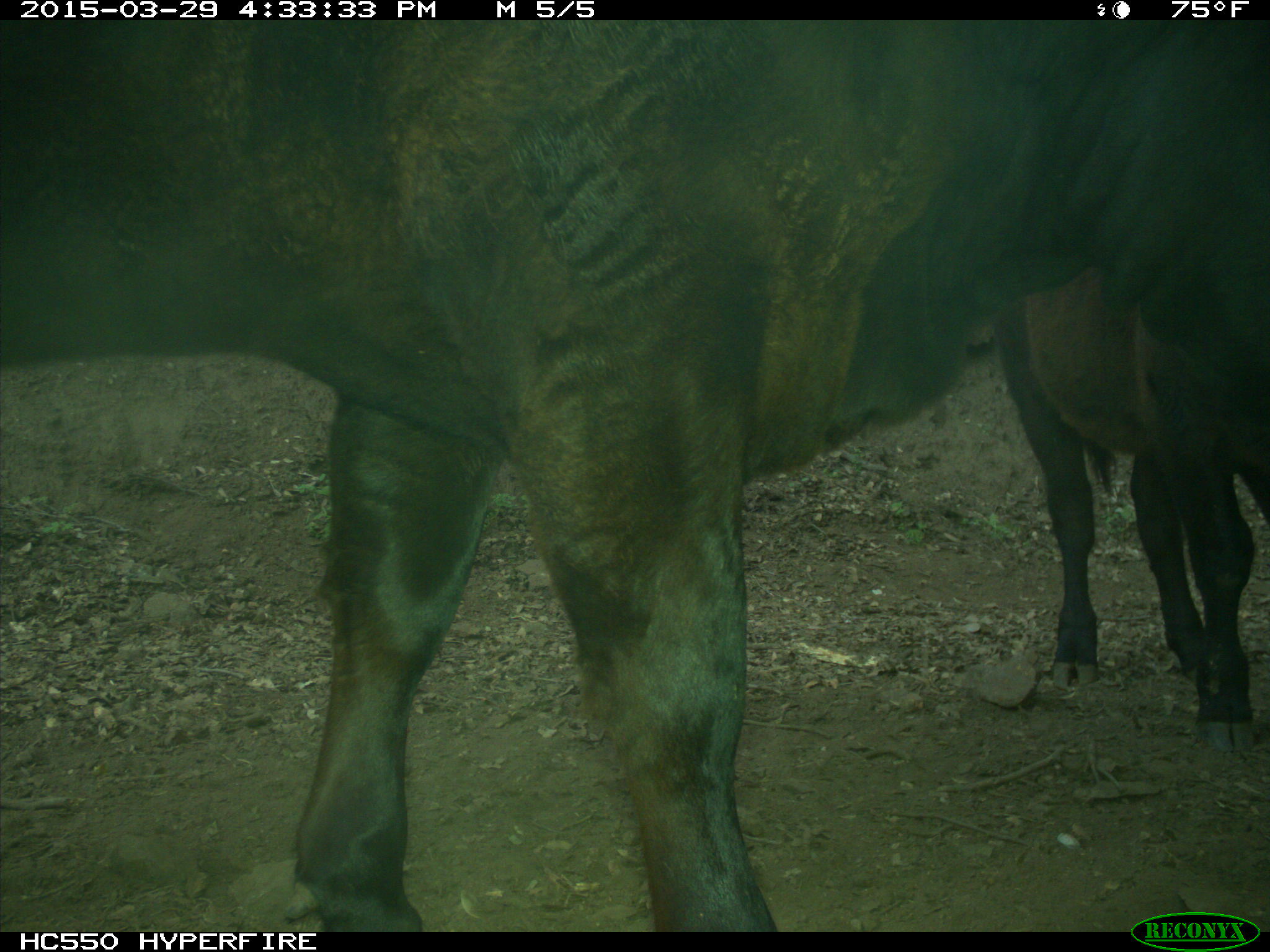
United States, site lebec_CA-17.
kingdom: Animalia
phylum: Chordata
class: Mammalia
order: Artiodactyla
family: Bovidae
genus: Bos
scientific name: Bos taurus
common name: domestic cow